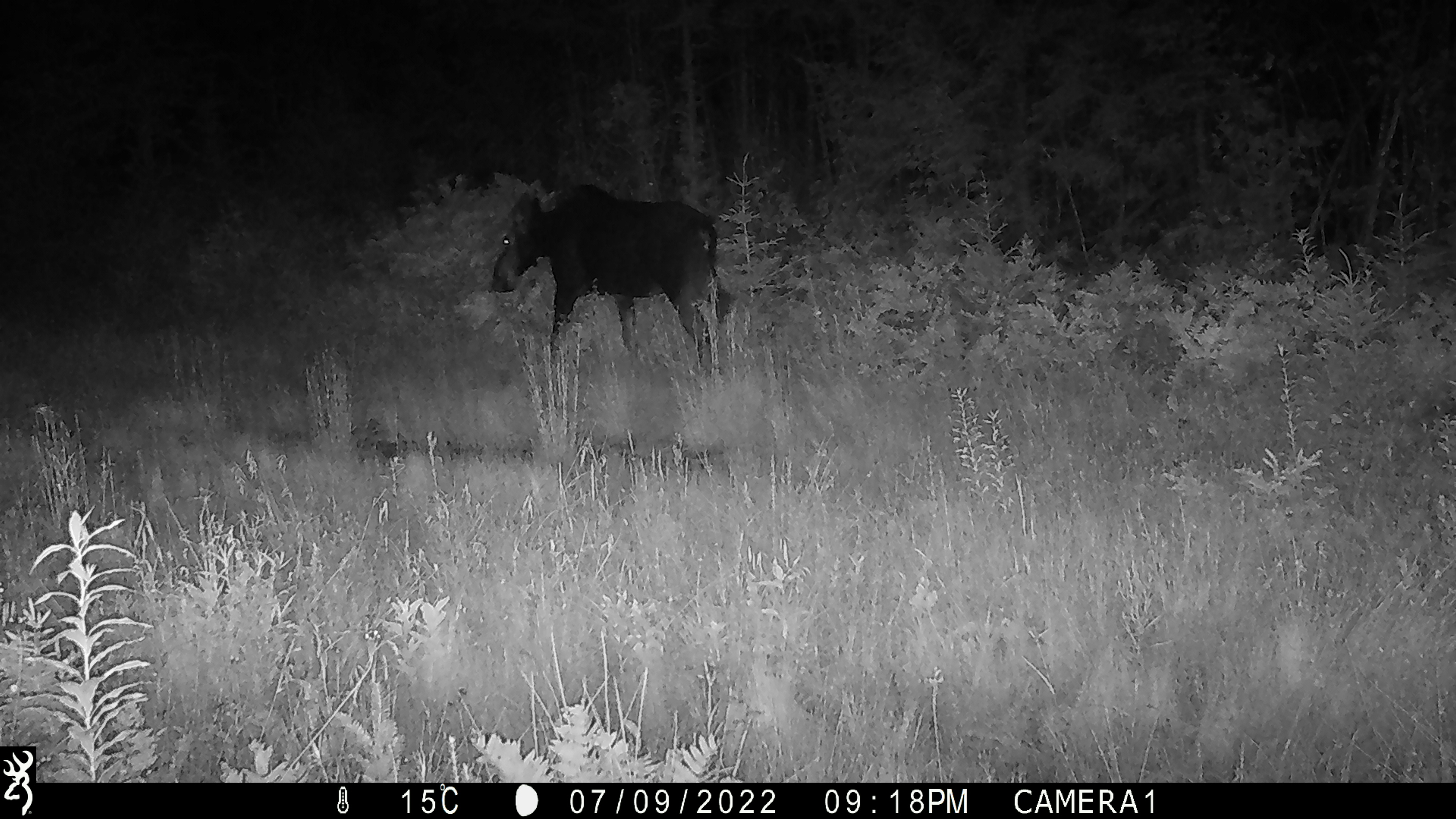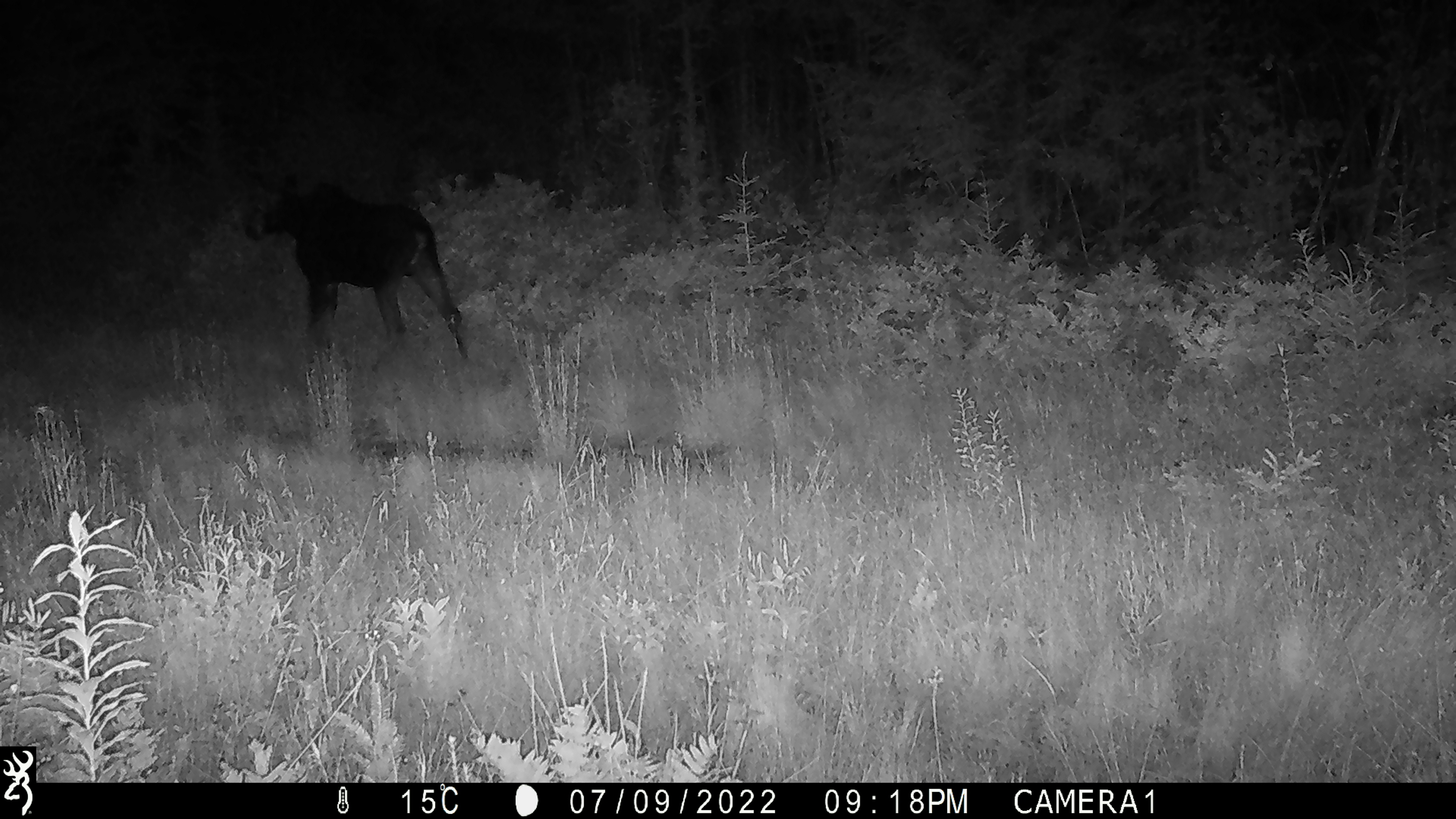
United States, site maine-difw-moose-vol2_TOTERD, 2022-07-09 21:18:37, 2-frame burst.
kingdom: Animalia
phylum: Chordata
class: Mammalia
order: Artiodactyla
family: Cervidae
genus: Alces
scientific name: Alces alces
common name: moose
Moose (Alces alces).